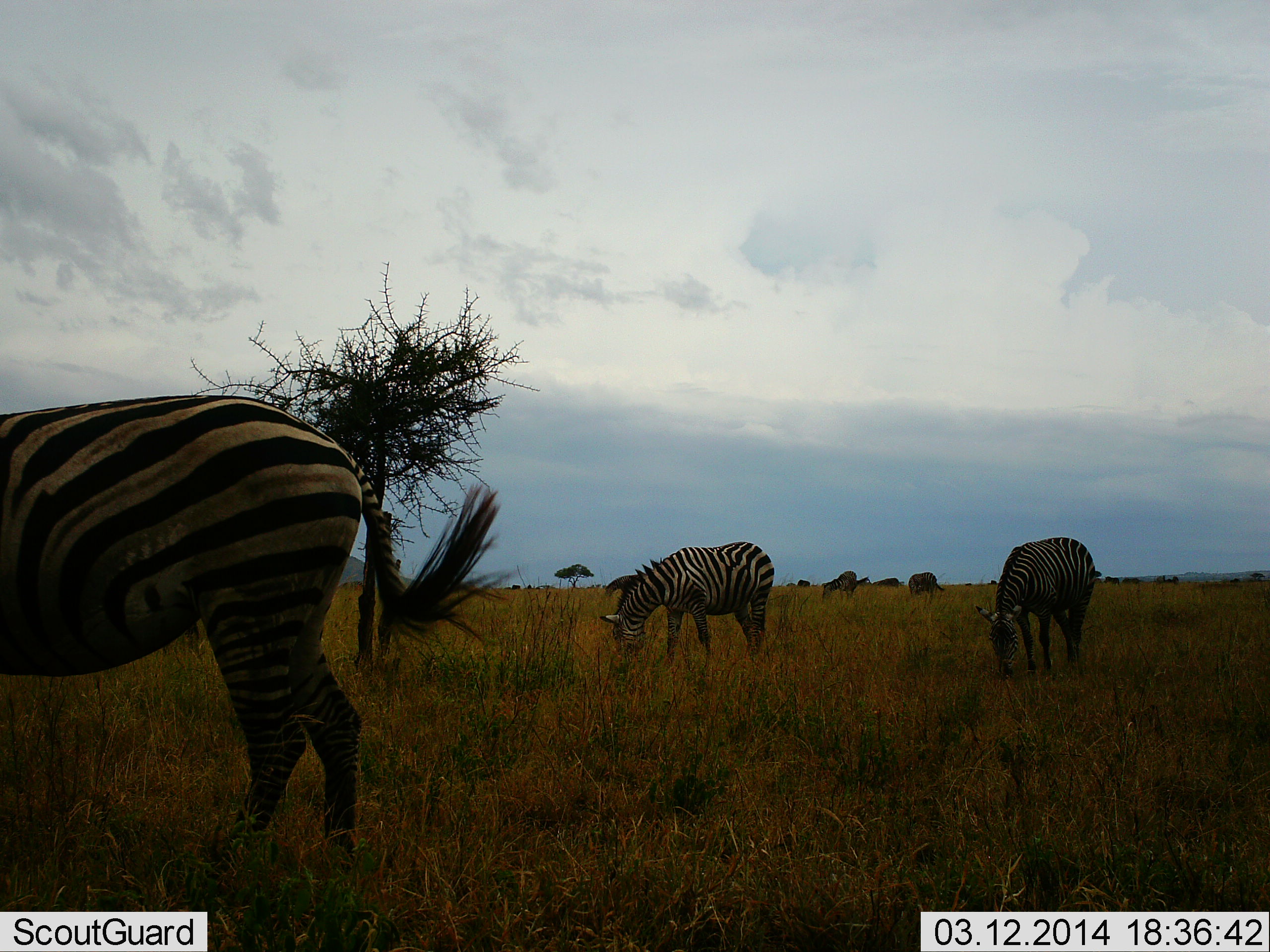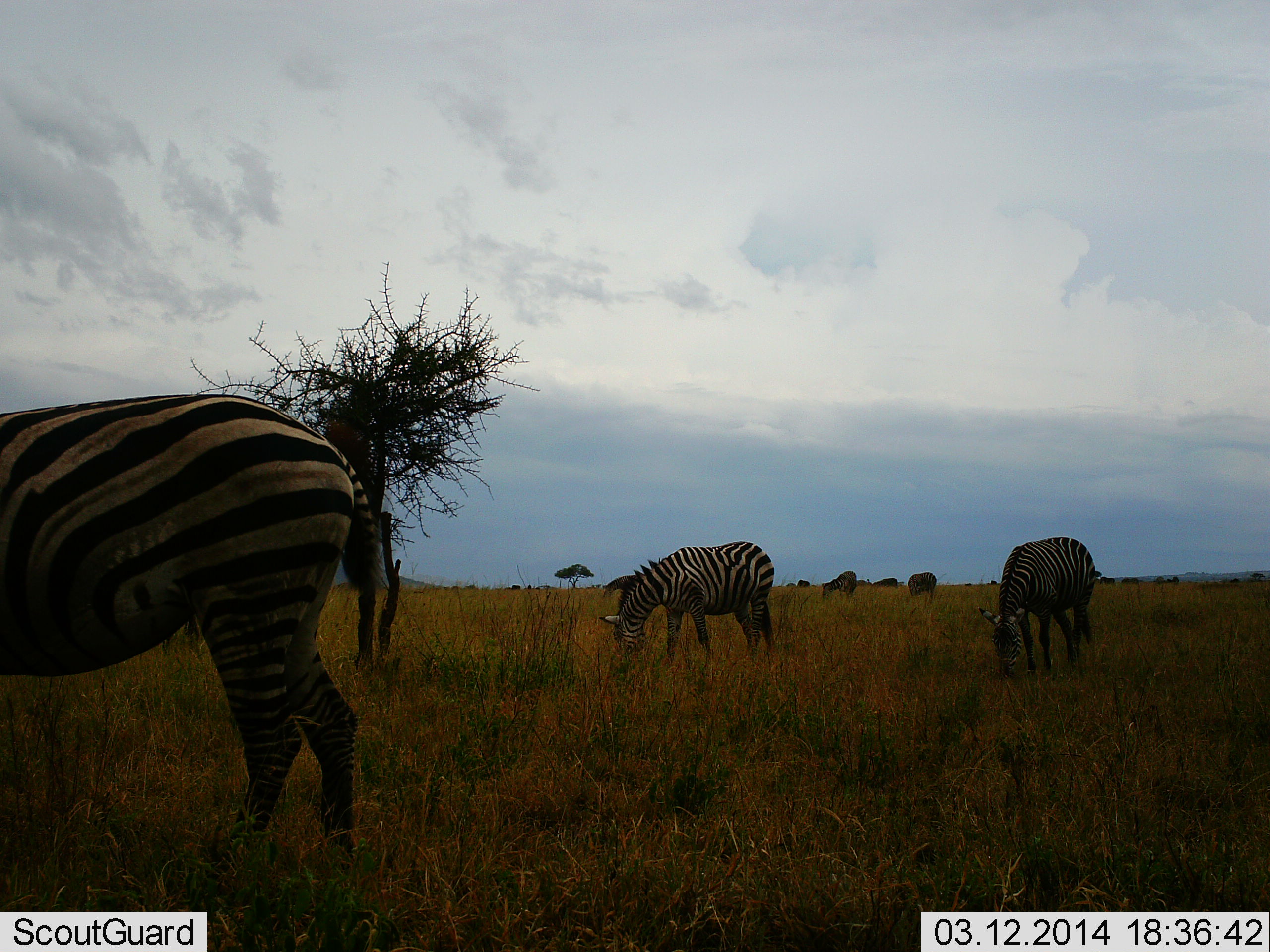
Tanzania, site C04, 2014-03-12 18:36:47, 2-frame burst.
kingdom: Animalia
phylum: Chordata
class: Mammalia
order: Perissodactyla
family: Equidae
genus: Equus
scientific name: Equus quagga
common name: plains zebra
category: zebra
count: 6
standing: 20%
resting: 0%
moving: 20%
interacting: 10%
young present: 0%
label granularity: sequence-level